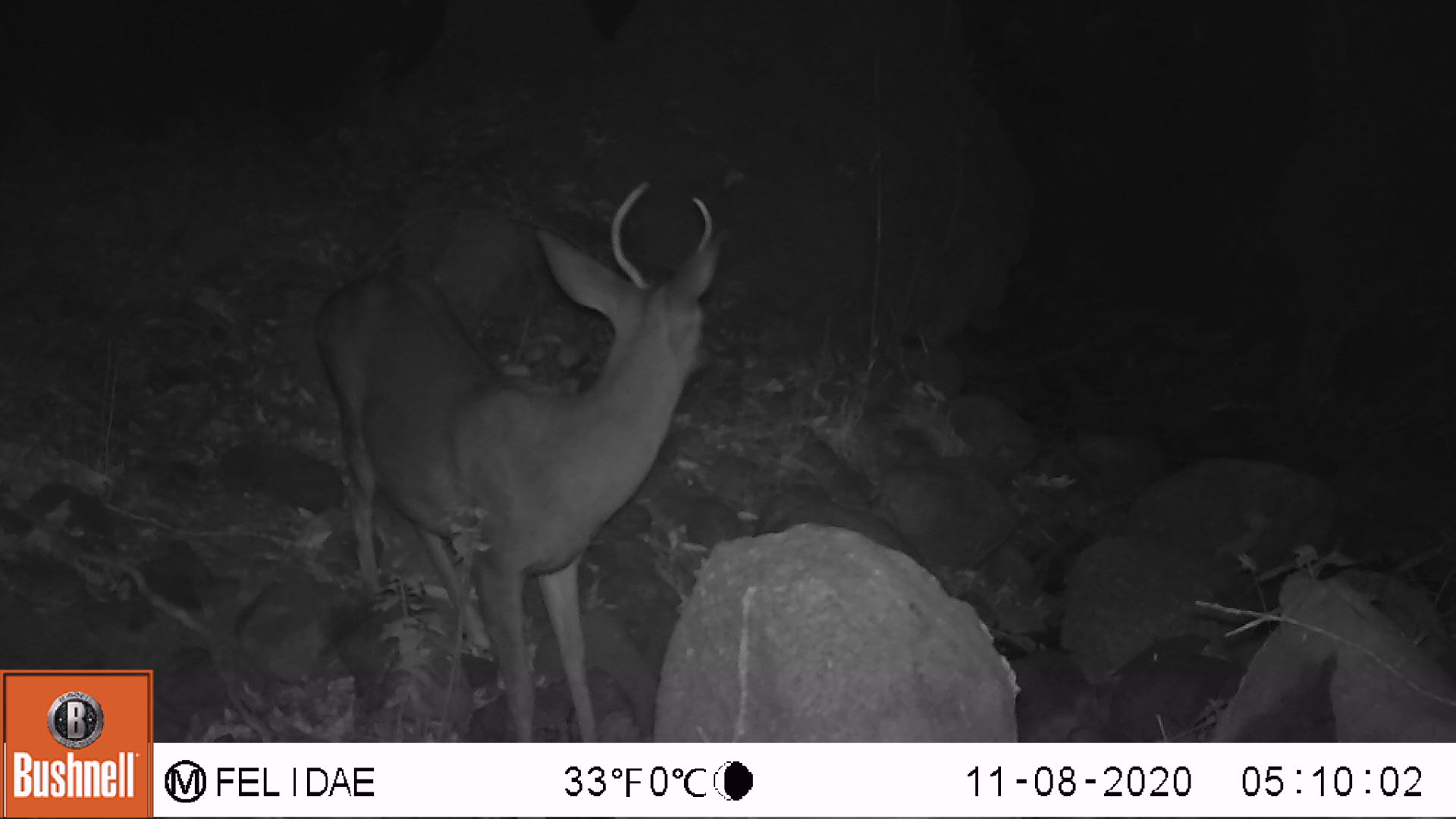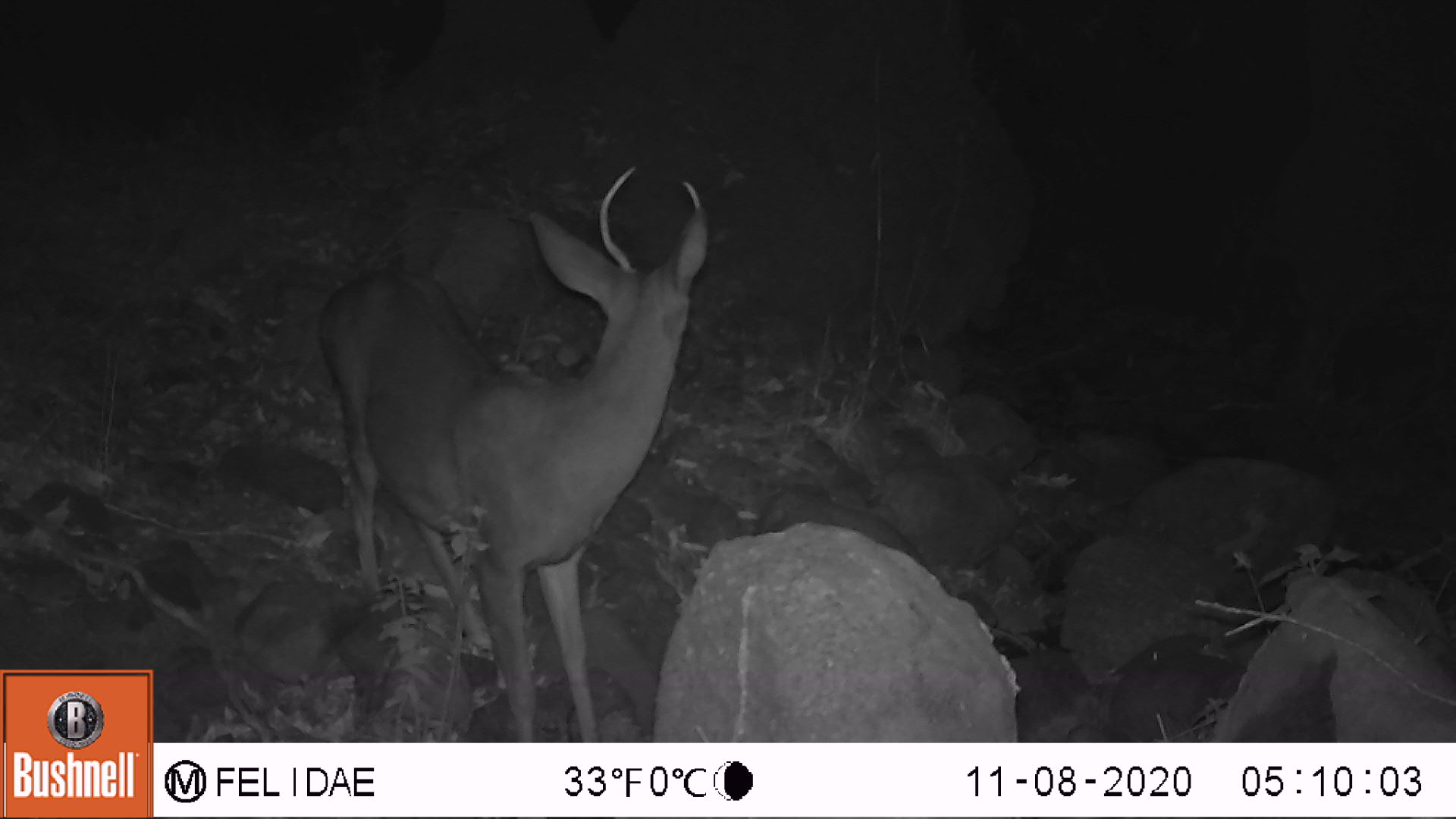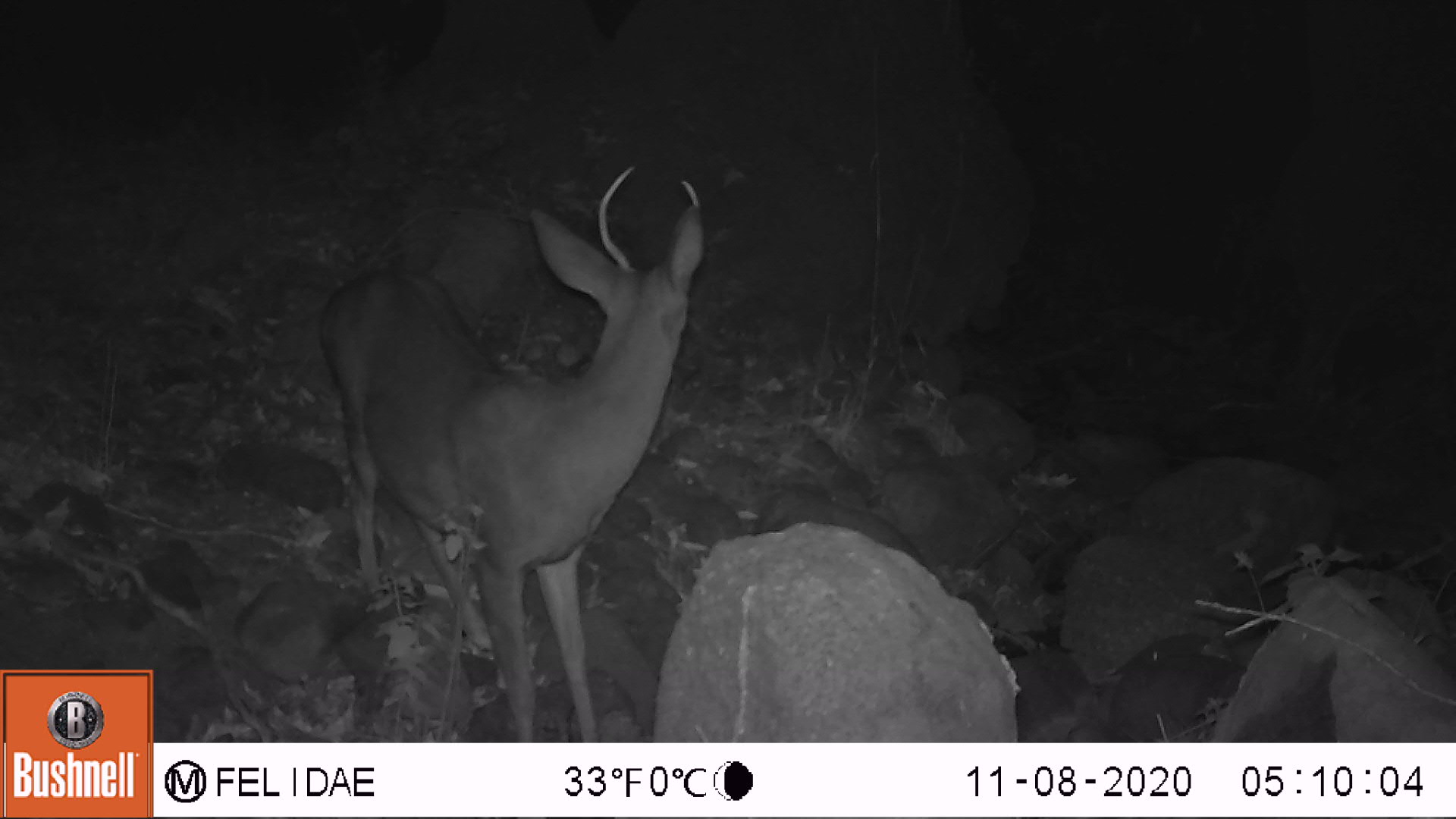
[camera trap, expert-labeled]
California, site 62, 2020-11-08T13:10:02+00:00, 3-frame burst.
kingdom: Animalia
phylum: Chordata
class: Mammalia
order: Artiodactyla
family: Cervidae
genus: Odocoileus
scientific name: Odocoileus hemionus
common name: mule deer